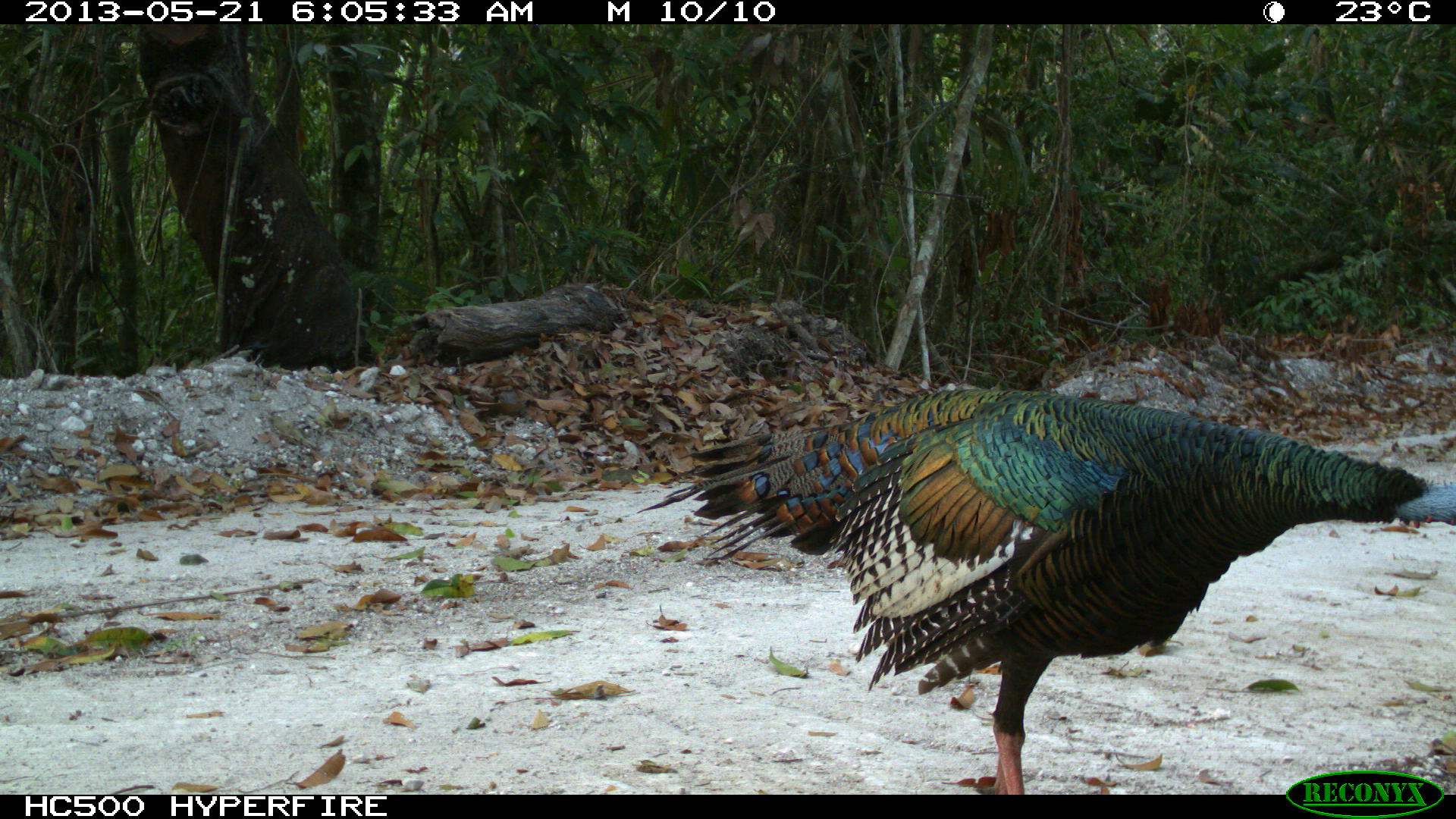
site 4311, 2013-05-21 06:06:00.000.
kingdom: Animalia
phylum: Chordata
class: Aves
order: Galliformes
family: Phasianidae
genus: Meleagris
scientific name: Meleagris ocellata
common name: ocellated turkey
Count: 1.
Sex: male.